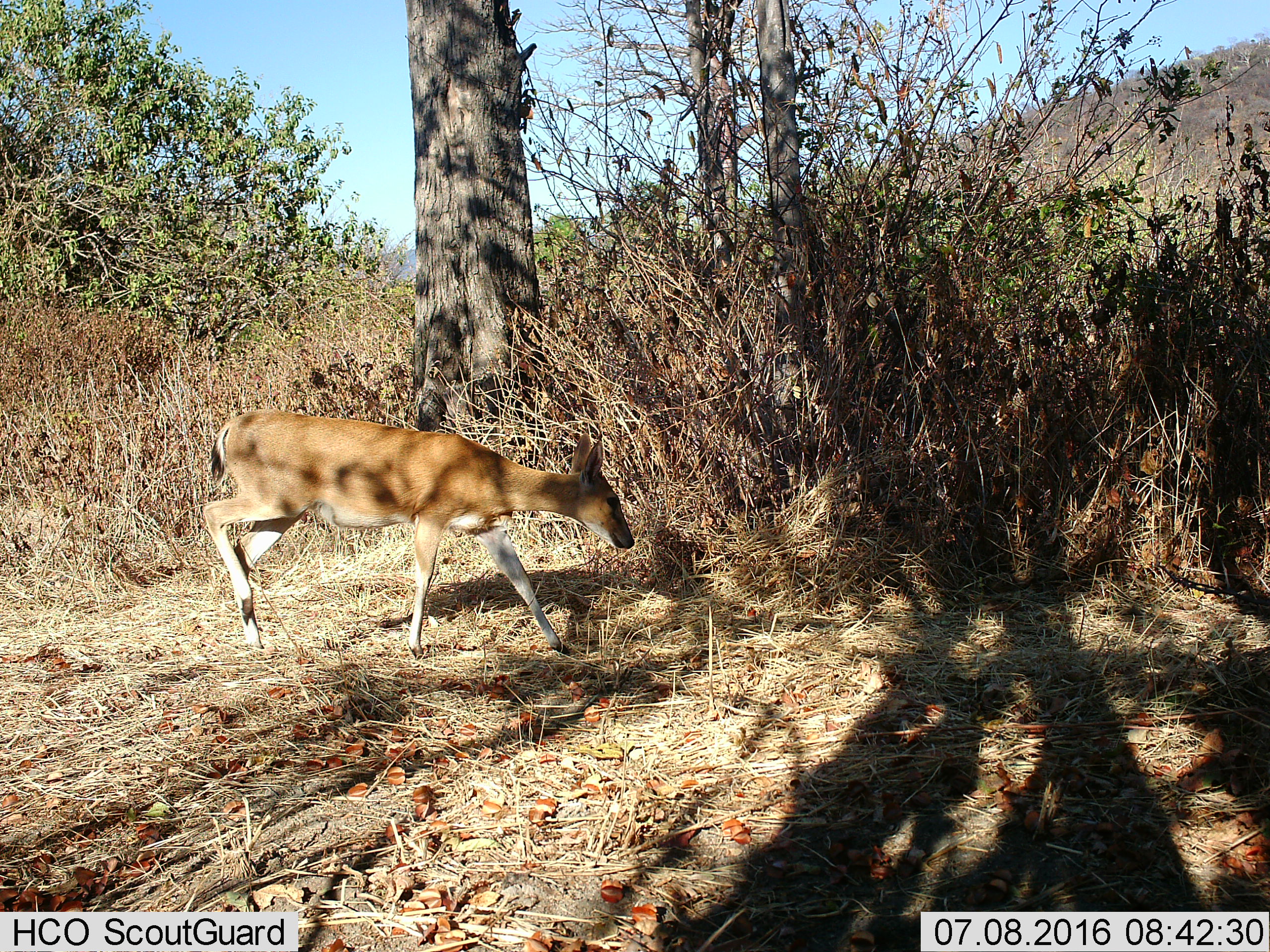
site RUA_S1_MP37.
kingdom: Animalia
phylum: Chordata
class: Mammalia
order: Artiodactyla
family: Bovidae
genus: Sylvicapra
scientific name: Sylvicapra grimmia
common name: common duiker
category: duikercommongrey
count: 1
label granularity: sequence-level